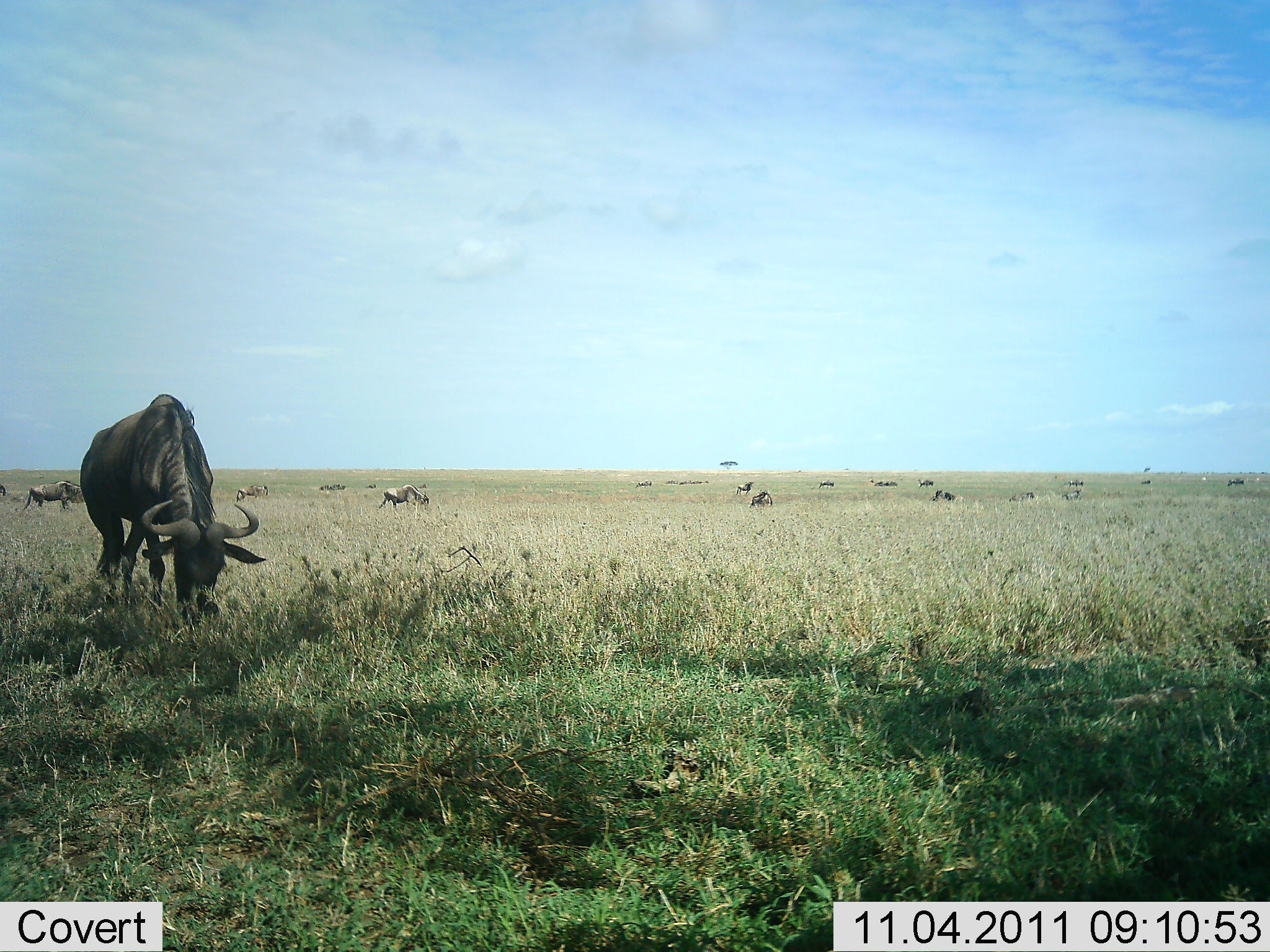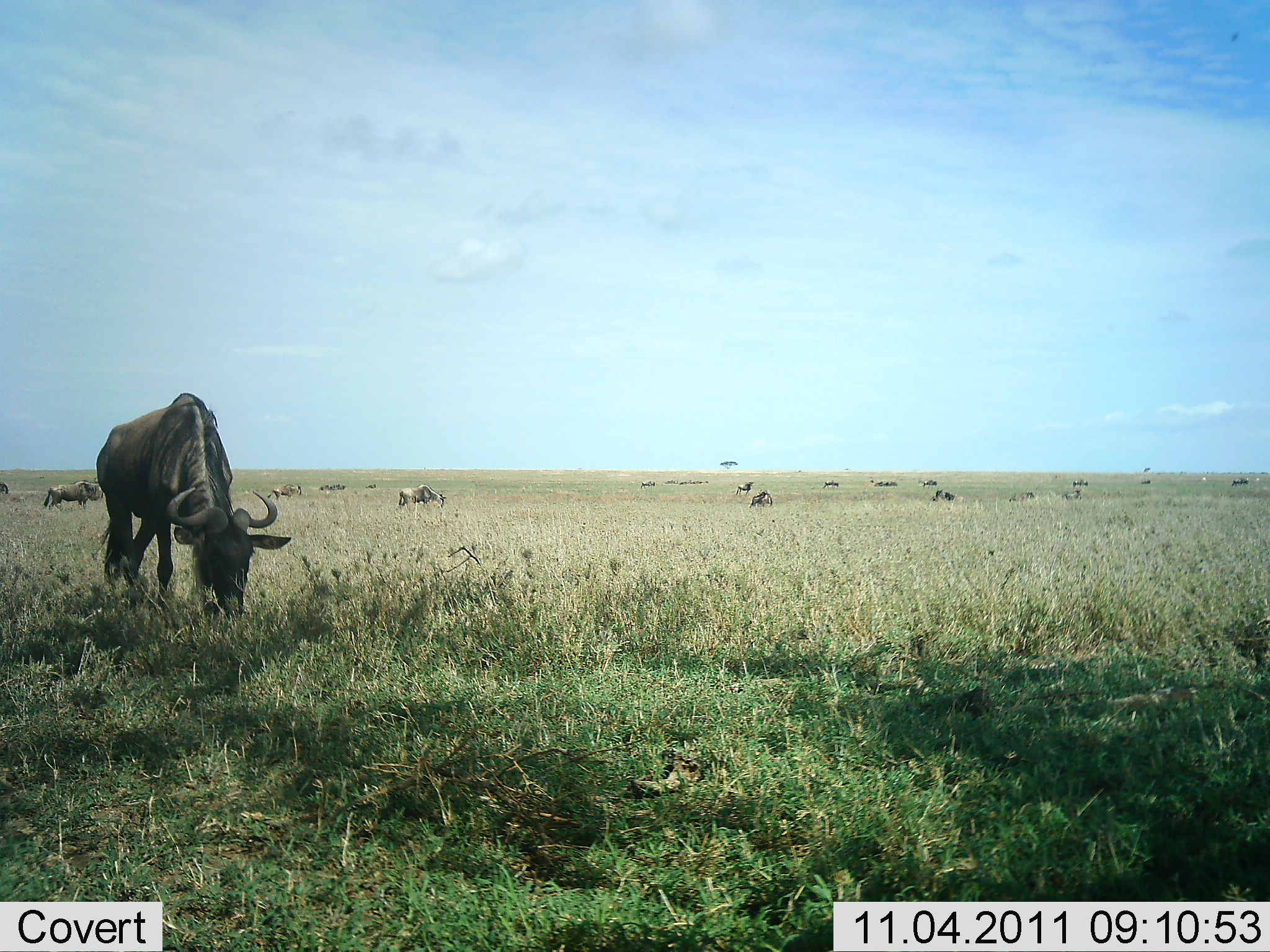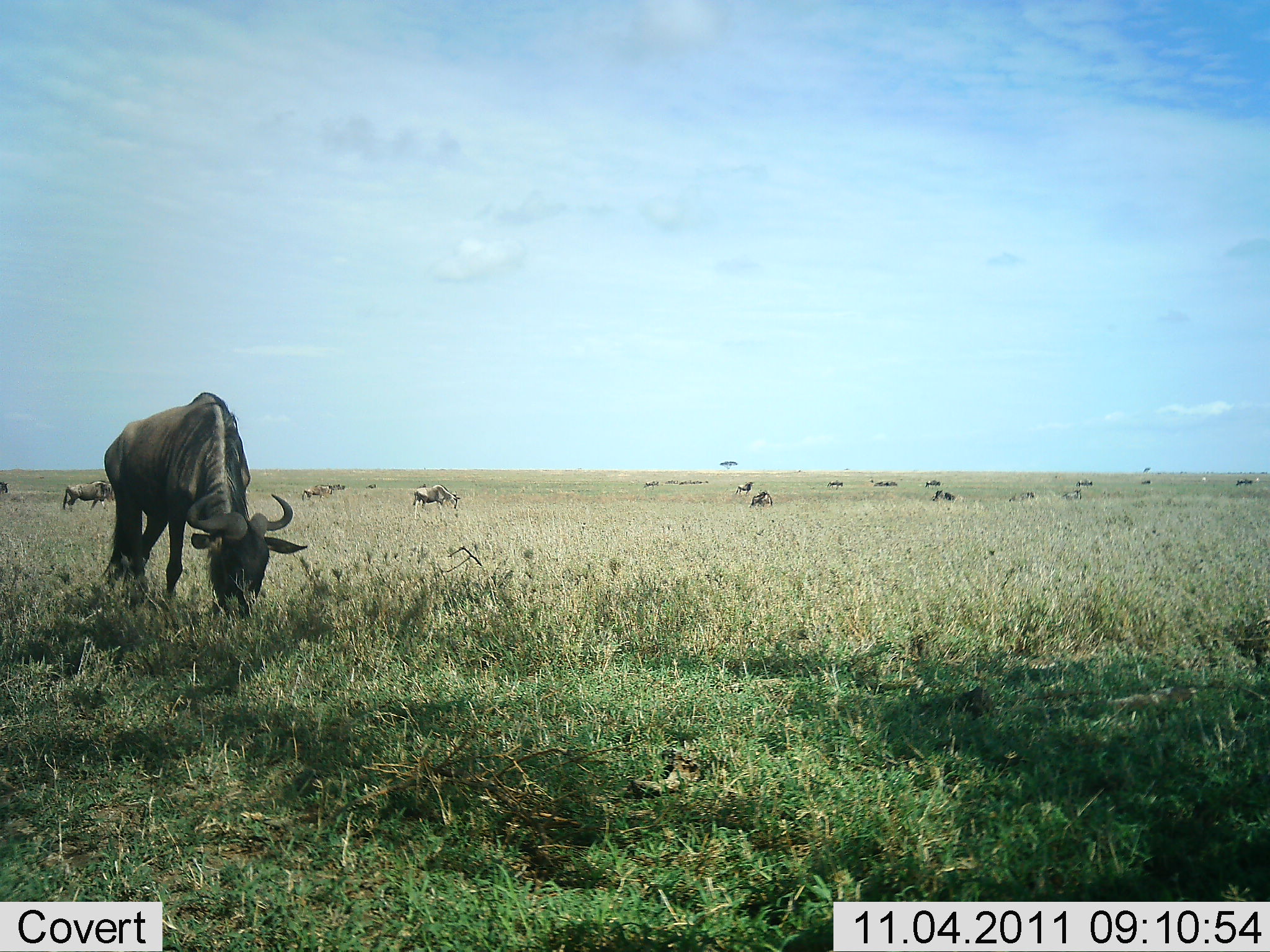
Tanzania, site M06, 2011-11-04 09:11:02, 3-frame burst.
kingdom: Animalia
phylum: Chordata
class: Mammalia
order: Artiodactyla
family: Bovidae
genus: Connochaetes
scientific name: Connochaetes taurinus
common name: blue wildebeest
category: wildebeest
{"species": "wildebeest (blue wildebeest) (Connochaetes taurinus)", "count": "11-50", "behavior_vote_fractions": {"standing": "46%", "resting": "8%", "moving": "46%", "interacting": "8%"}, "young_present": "0%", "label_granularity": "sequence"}